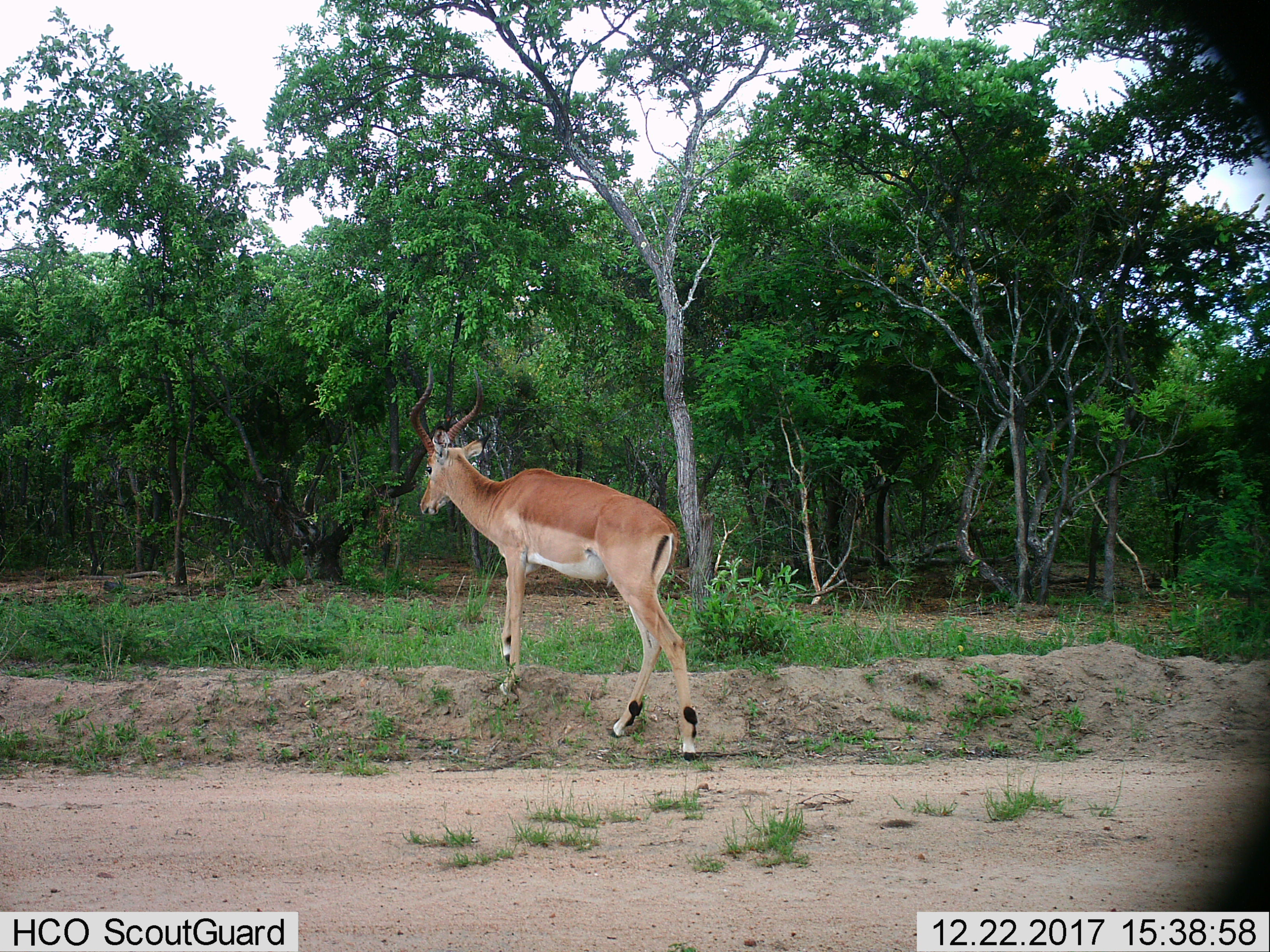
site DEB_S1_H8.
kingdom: Animalia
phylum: Chordata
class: Mammalia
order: Artiodactyla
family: Bovidae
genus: Aepyceros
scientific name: Aepyceros melampus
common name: impala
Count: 1.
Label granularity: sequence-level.